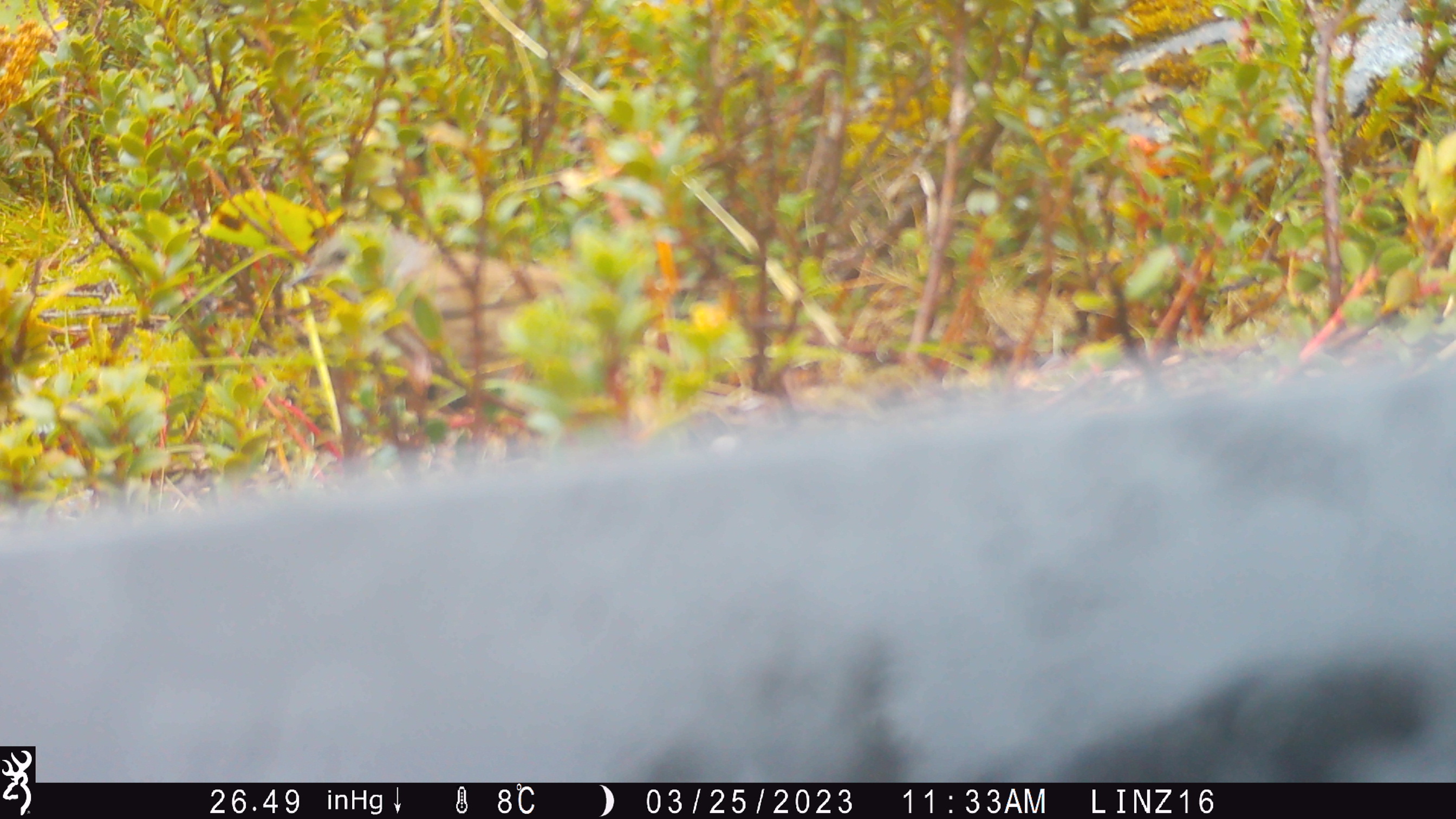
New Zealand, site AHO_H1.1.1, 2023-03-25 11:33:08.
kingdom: Animalia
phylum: Chordata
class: Aves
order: Passeriformes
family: Prunellidae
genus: Prunella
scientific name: Prunella modularis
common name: dunnock